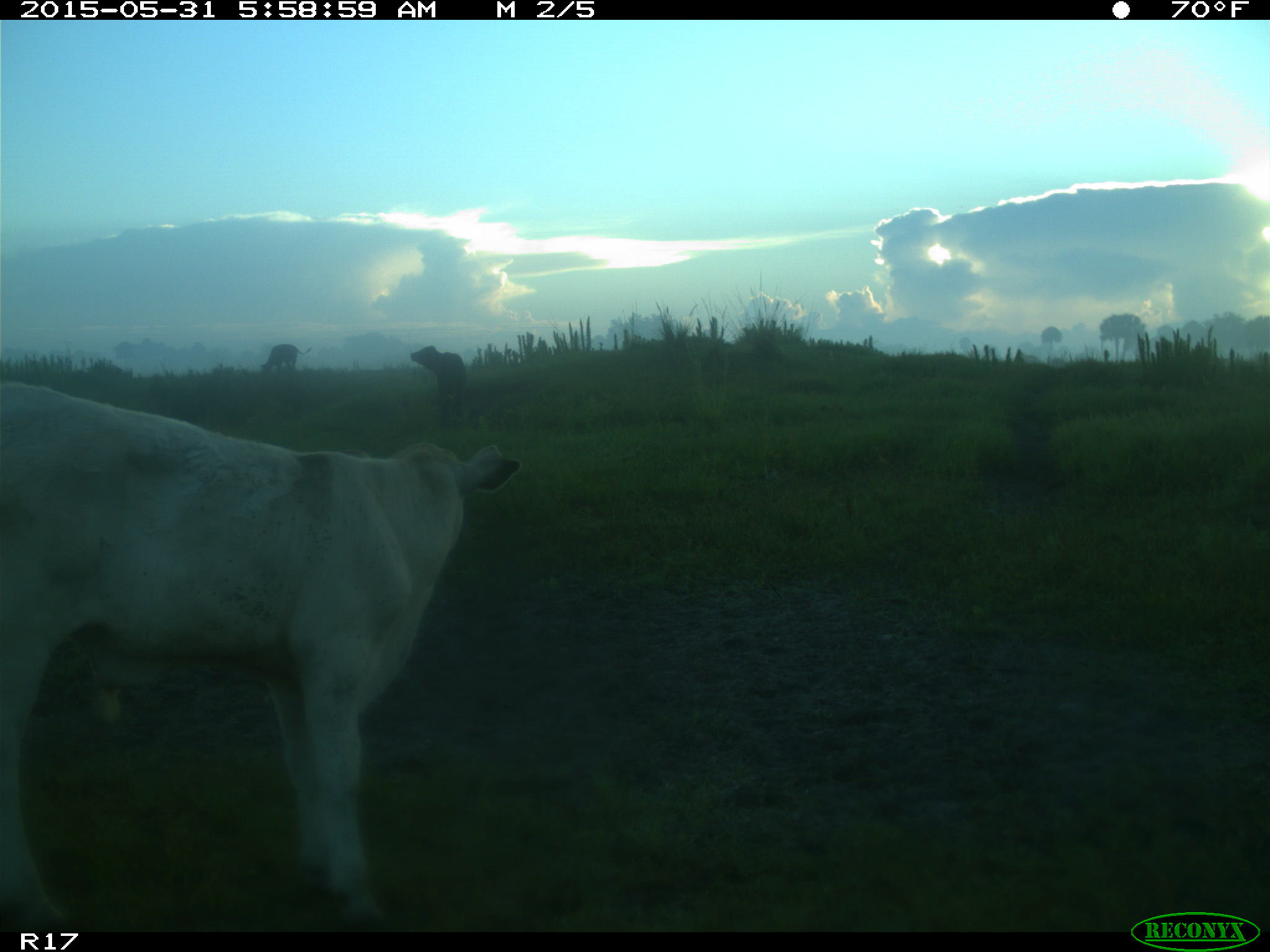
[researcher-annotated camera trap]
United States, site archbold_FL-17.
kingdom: Animalia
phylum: Chordata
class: Mammalia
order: Artiodactyla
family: Bovidae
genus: Bos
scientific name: Bos taurus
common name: domestic cow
Bos taurus (domestic cow).